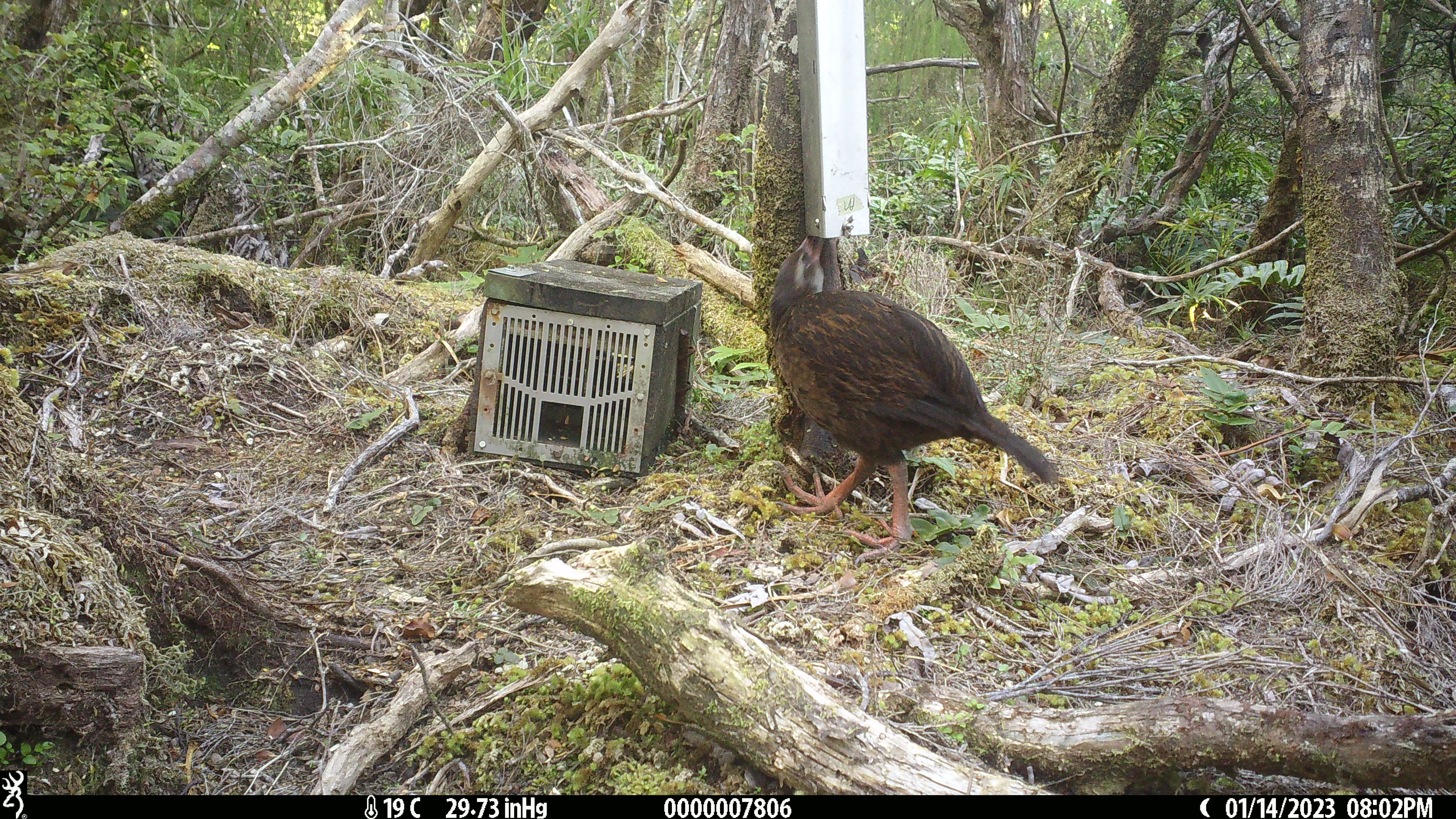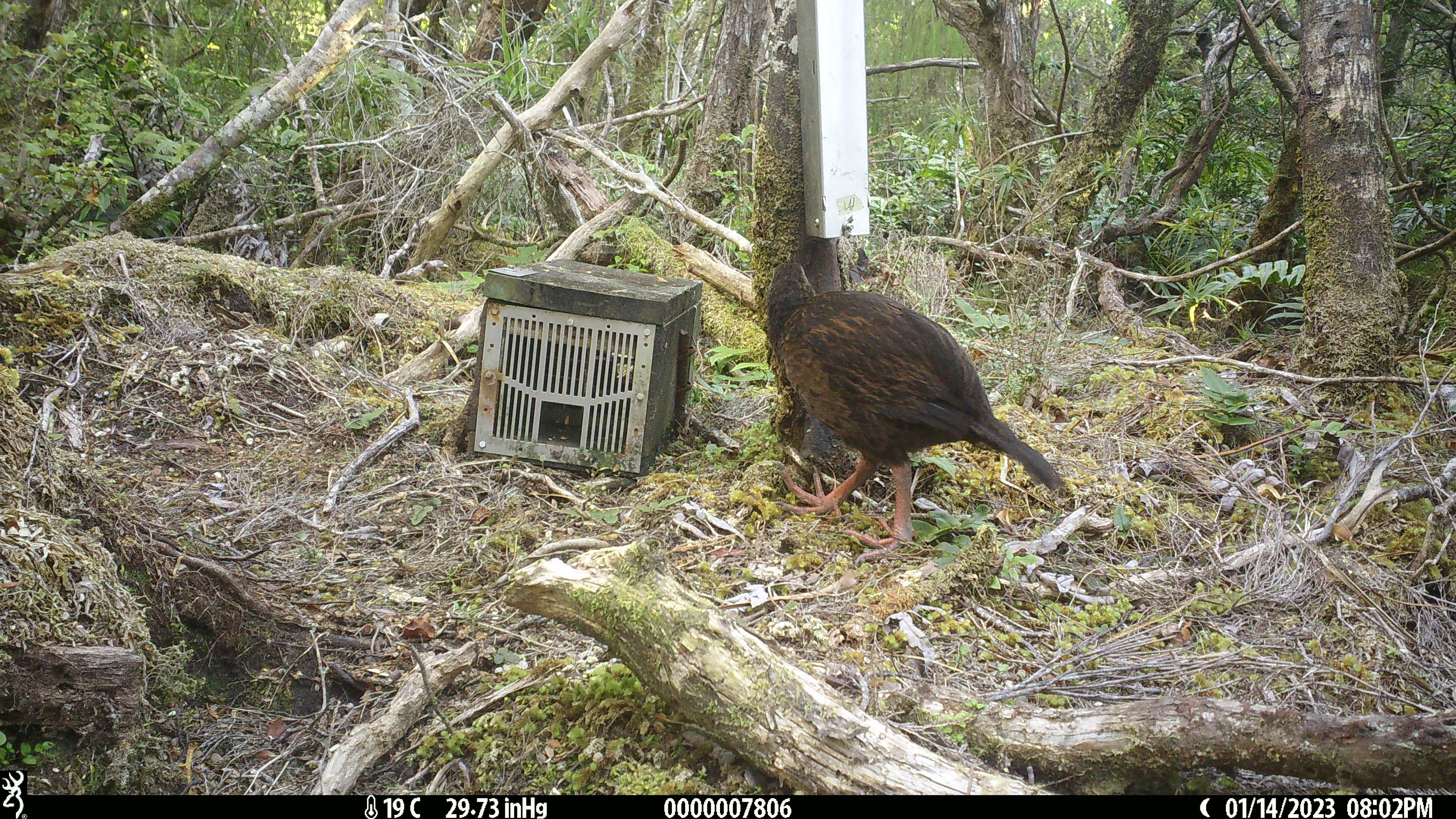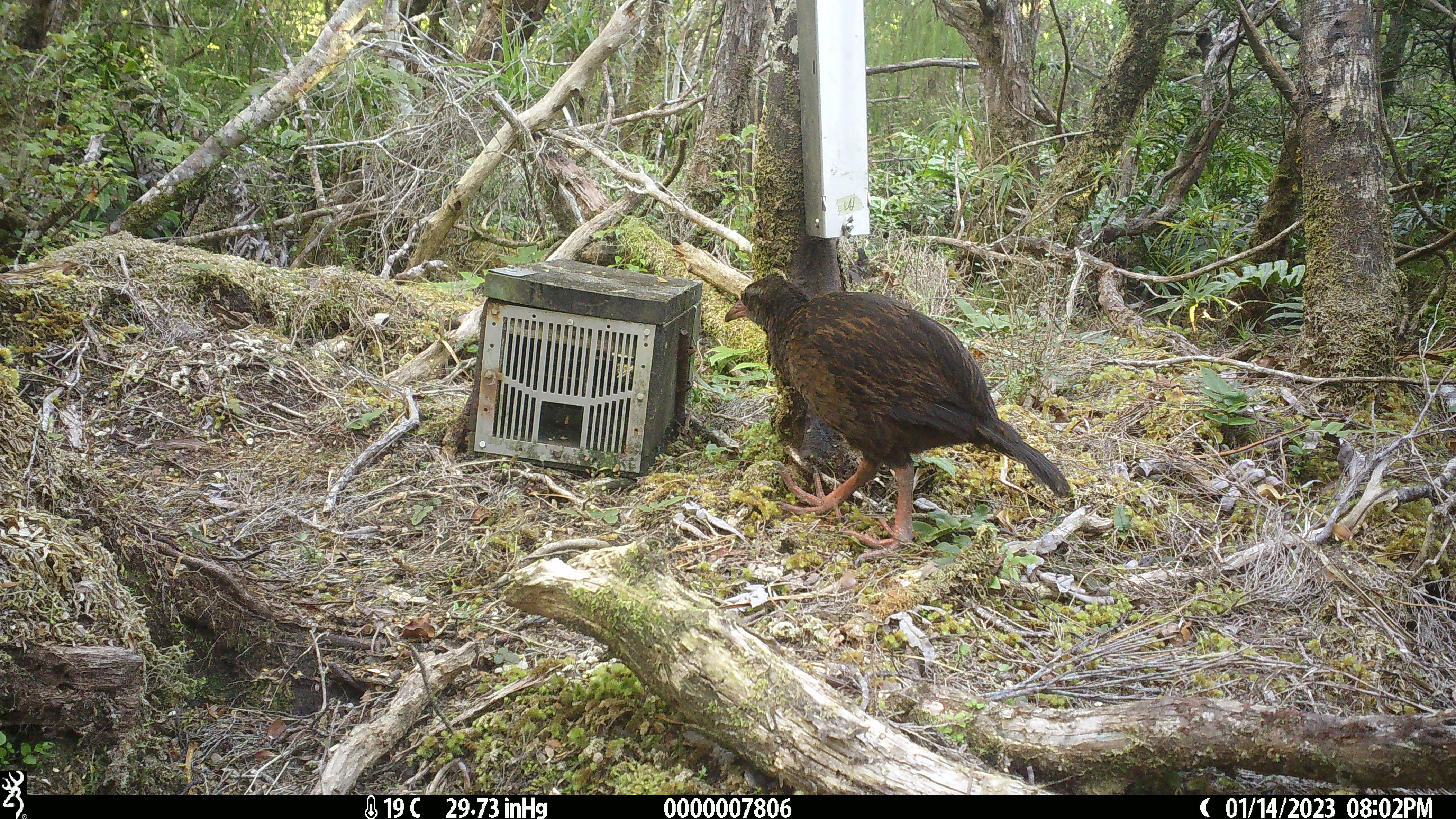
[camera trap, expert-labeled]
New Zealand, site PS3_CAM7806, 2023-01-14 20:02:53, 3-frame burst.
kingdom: Animalia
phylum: Chordata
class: Aves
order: Gruiformes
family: Rallidae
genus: Gallirallus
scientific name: Gallirallus australis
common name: weka